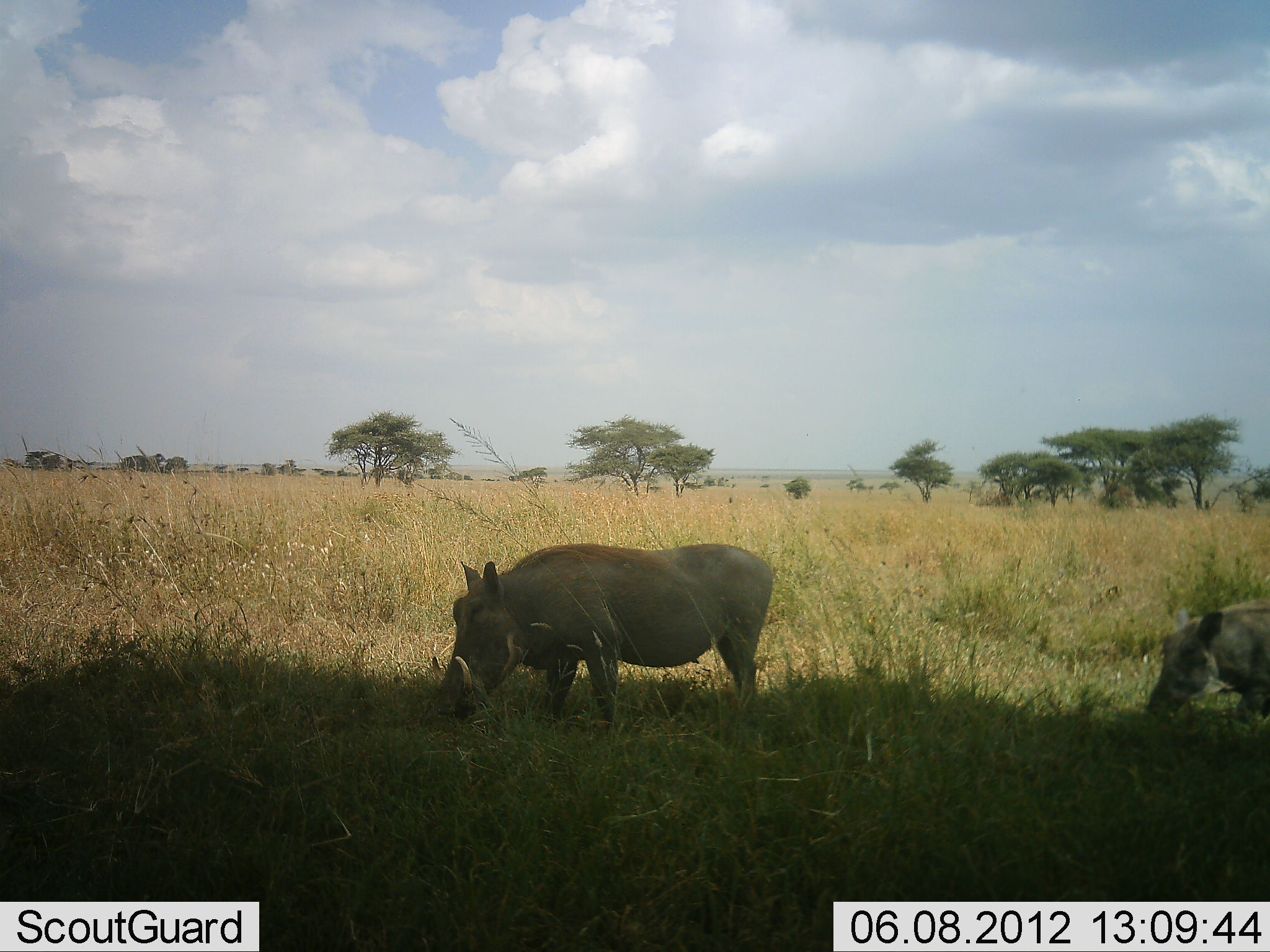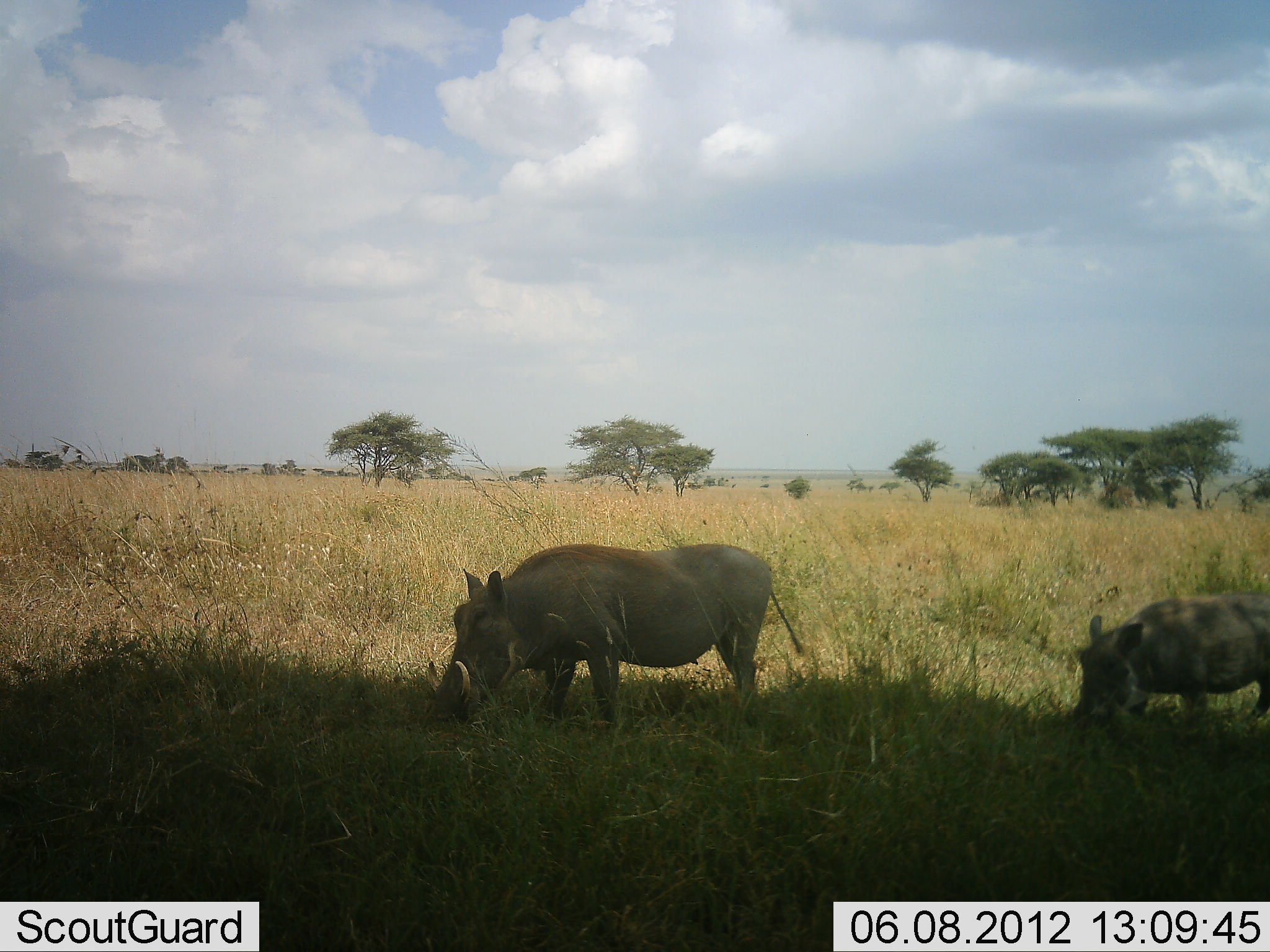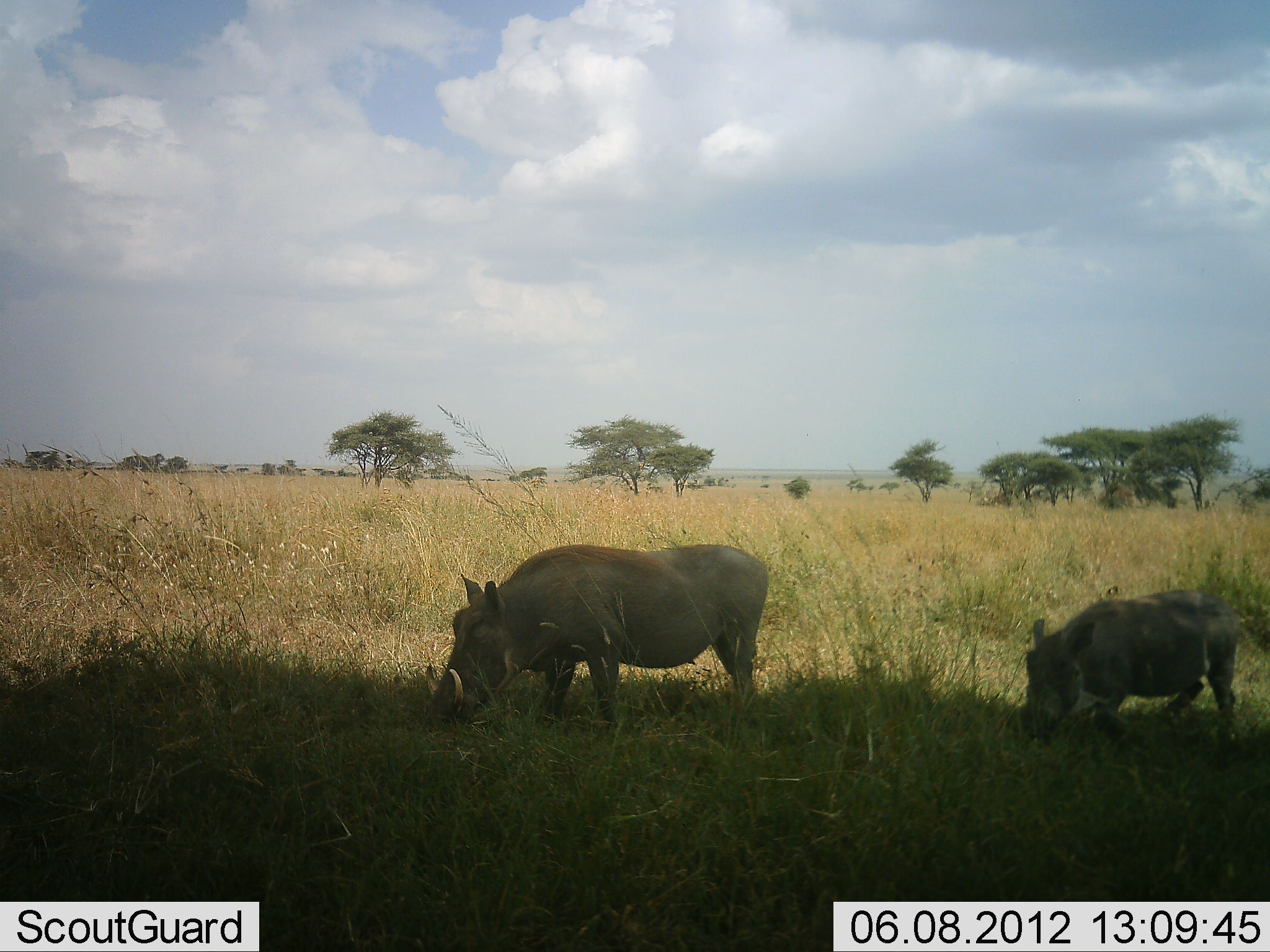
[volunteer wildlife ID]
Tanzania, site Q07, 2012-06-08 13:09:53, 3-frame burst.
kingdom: Animalia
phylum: Chordata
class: Mammalia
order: Artiodactyla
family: Suidae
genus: Phacochoerus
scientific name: Phacochoerus africanus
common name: warthog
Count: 2.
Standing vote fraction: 30%.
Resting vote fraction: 0%.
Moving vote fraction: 40%.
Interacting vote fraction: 0%.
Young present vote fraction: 30%.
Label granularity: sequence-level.